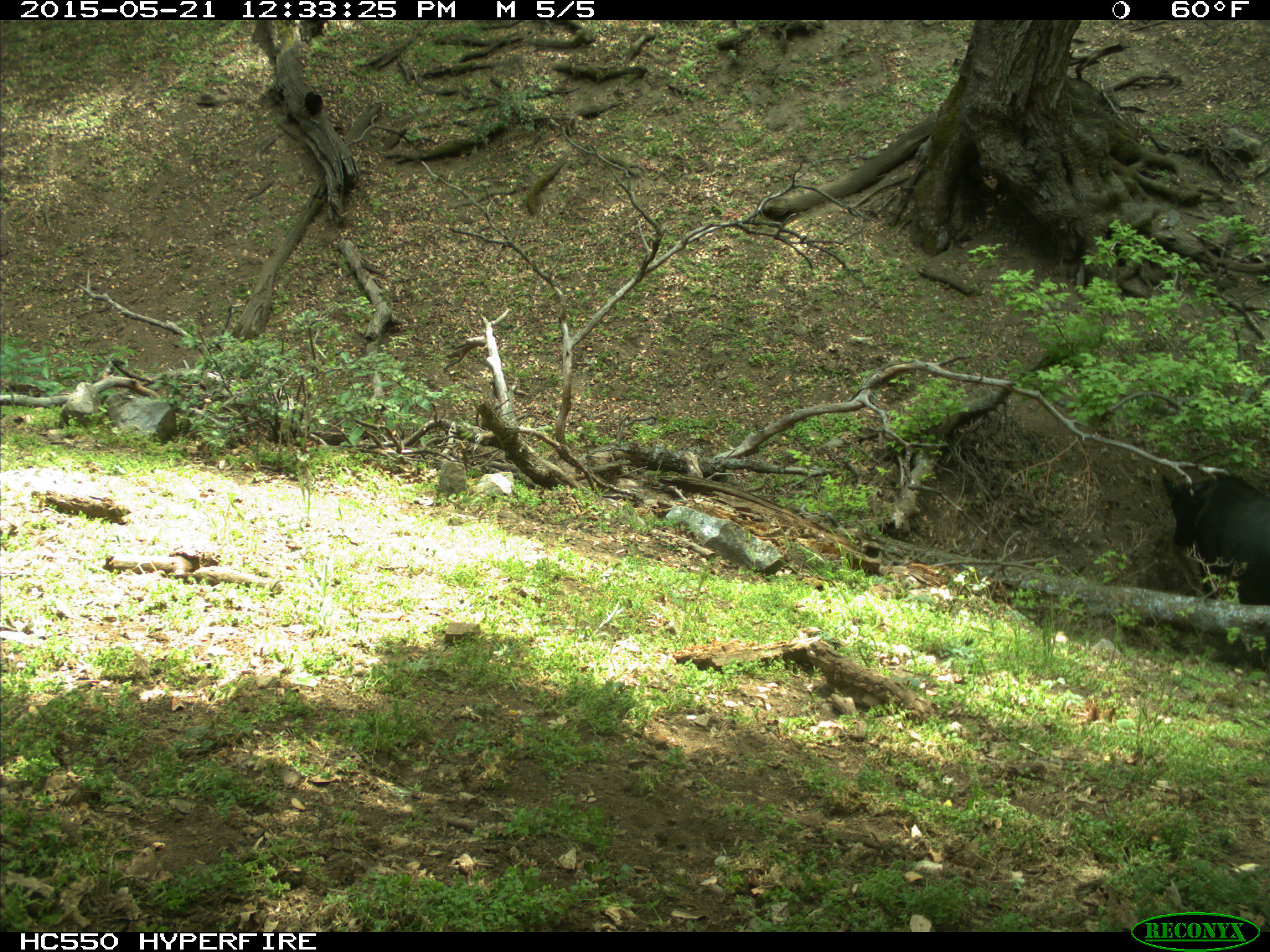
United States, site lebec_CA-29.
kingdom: Animalia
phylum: Chordata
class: Mammalia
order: Artiodactyla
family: Bovidae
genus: Bos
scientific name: Bos taurus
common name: domestic cow